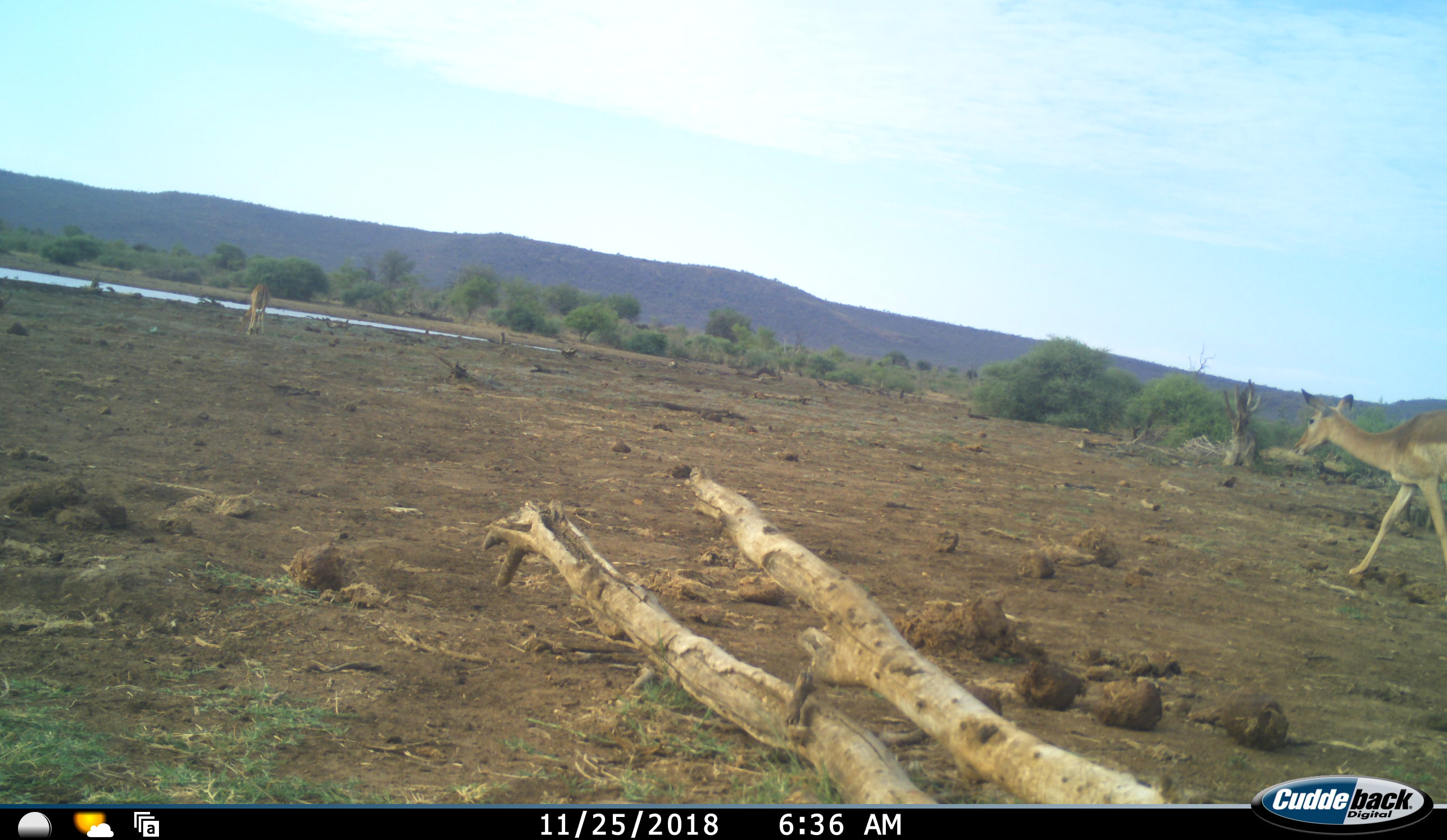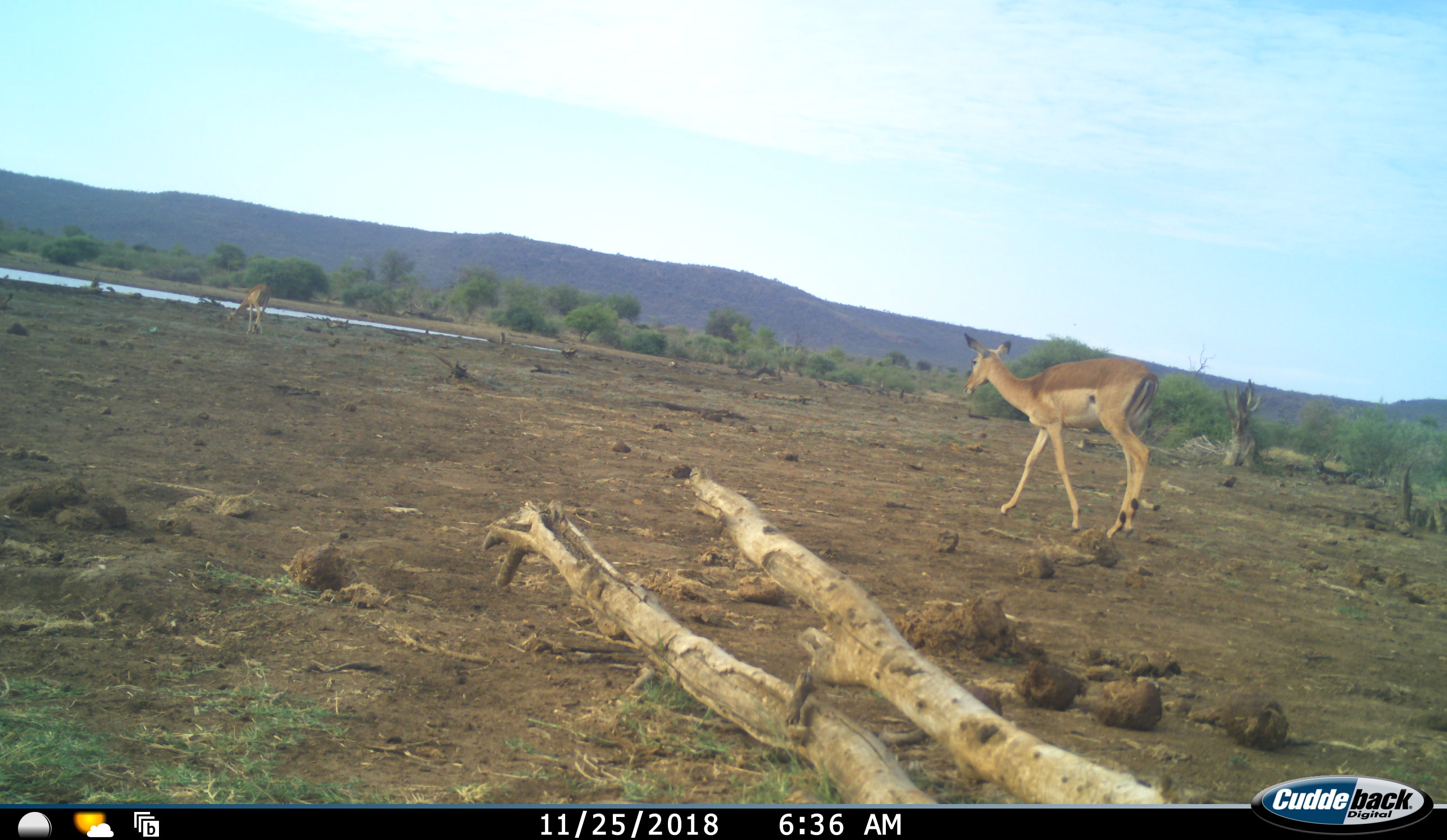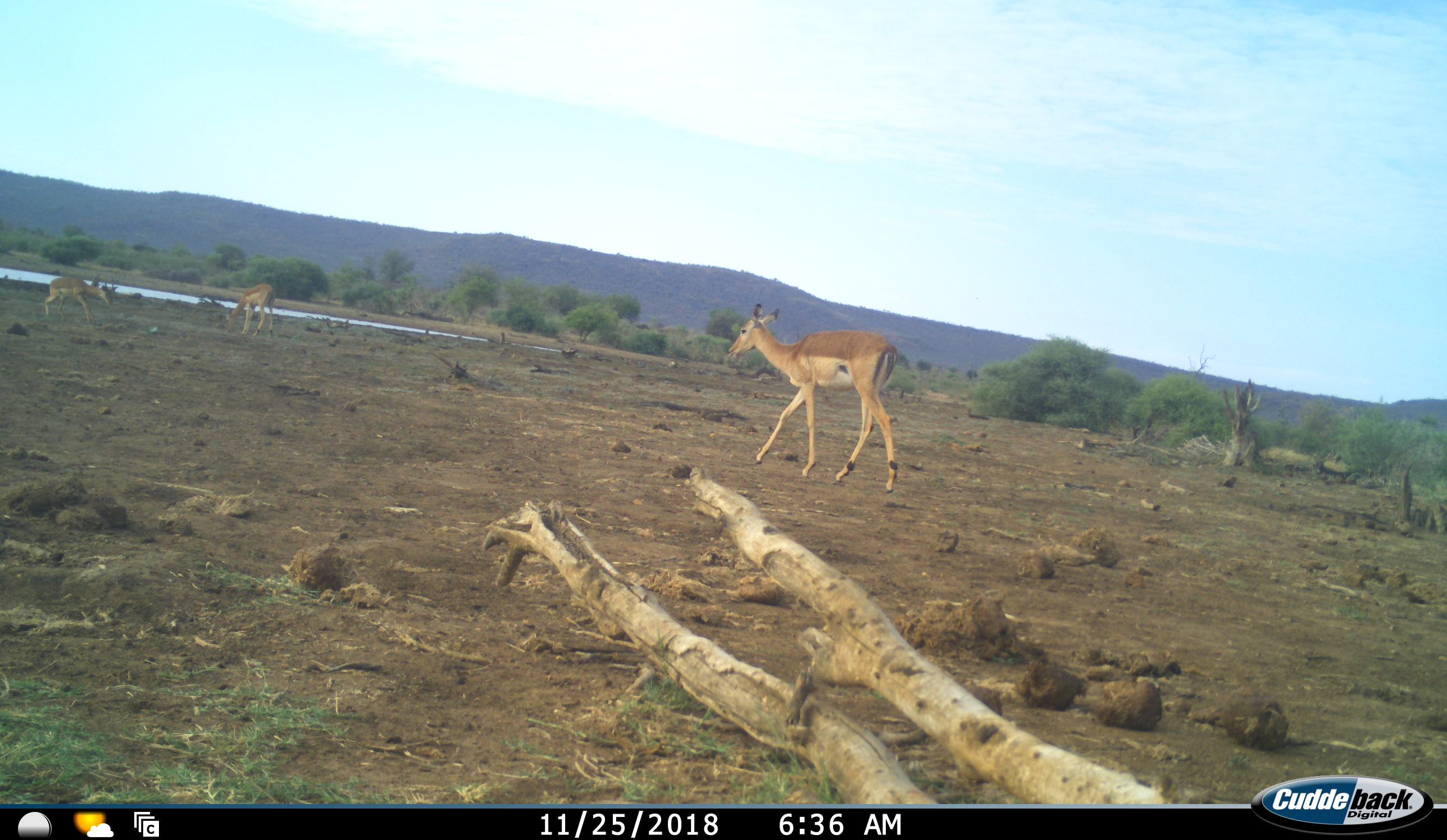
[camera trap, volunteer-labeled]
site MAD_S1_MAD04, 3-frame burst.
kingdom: Animalia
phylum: Chordata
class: Mammalia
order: Artiodactyla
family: Bovidae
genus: Aepyceros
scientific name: Aepyceros melampus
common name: impala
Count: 3.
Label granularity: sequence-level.